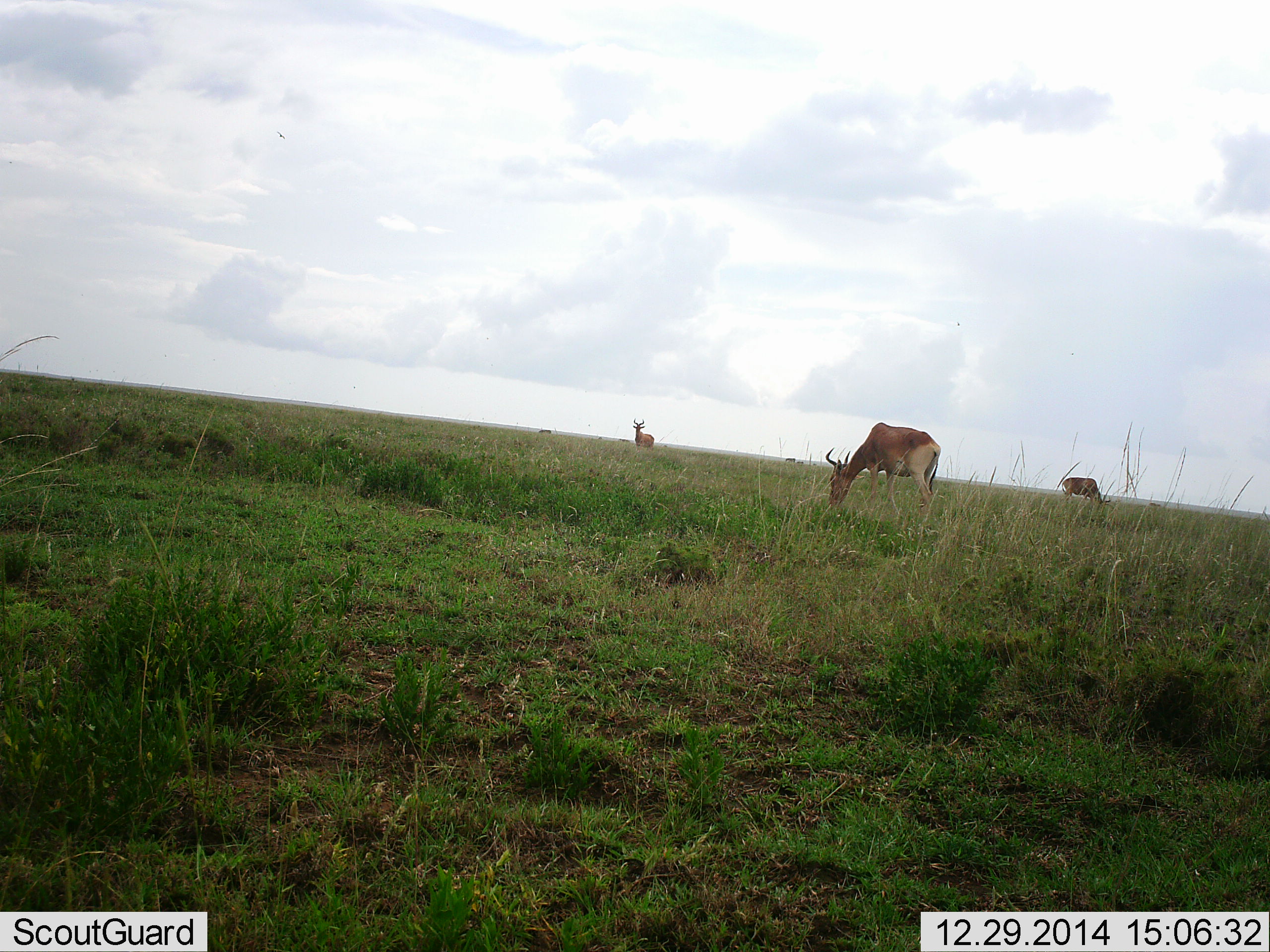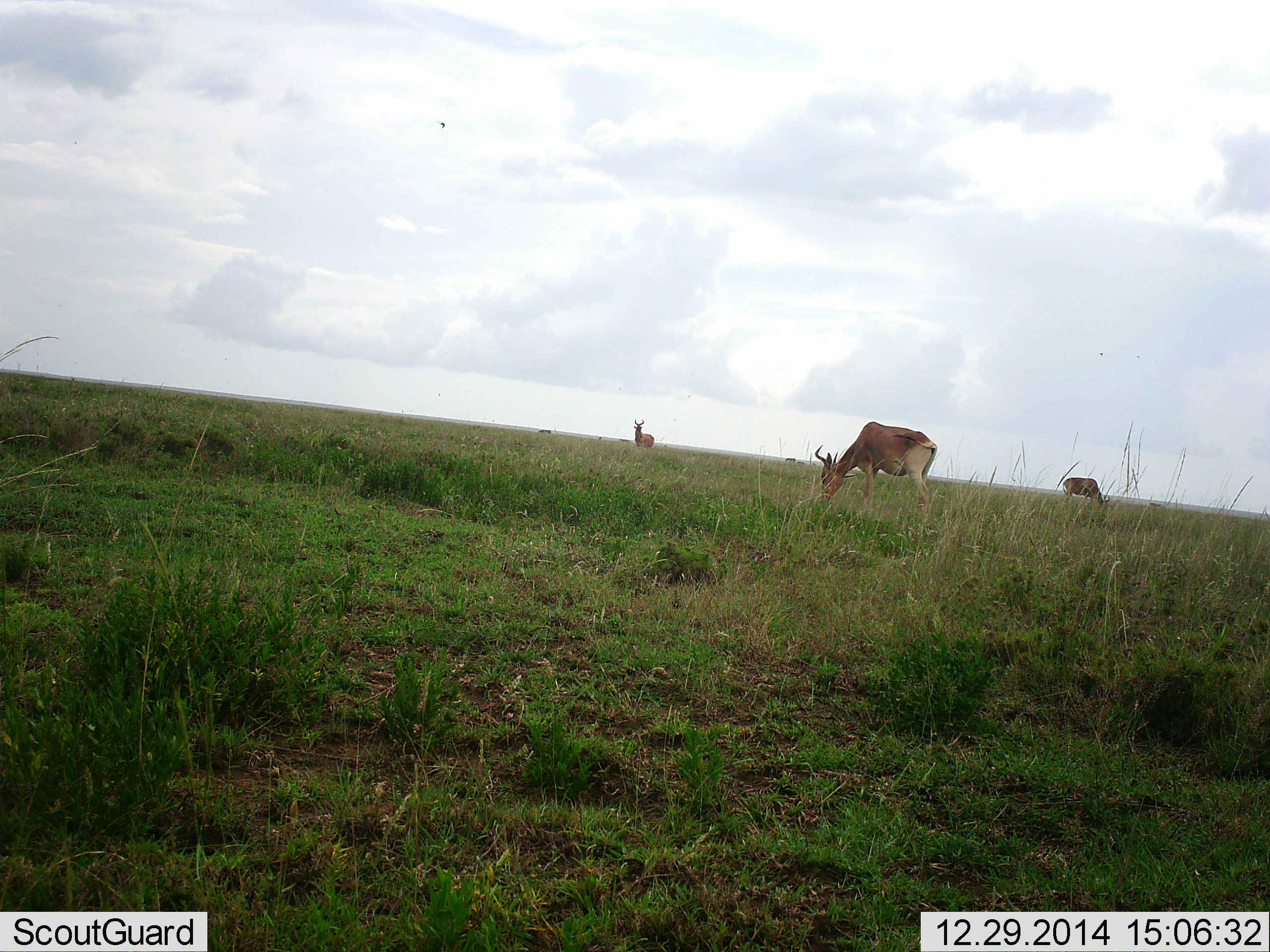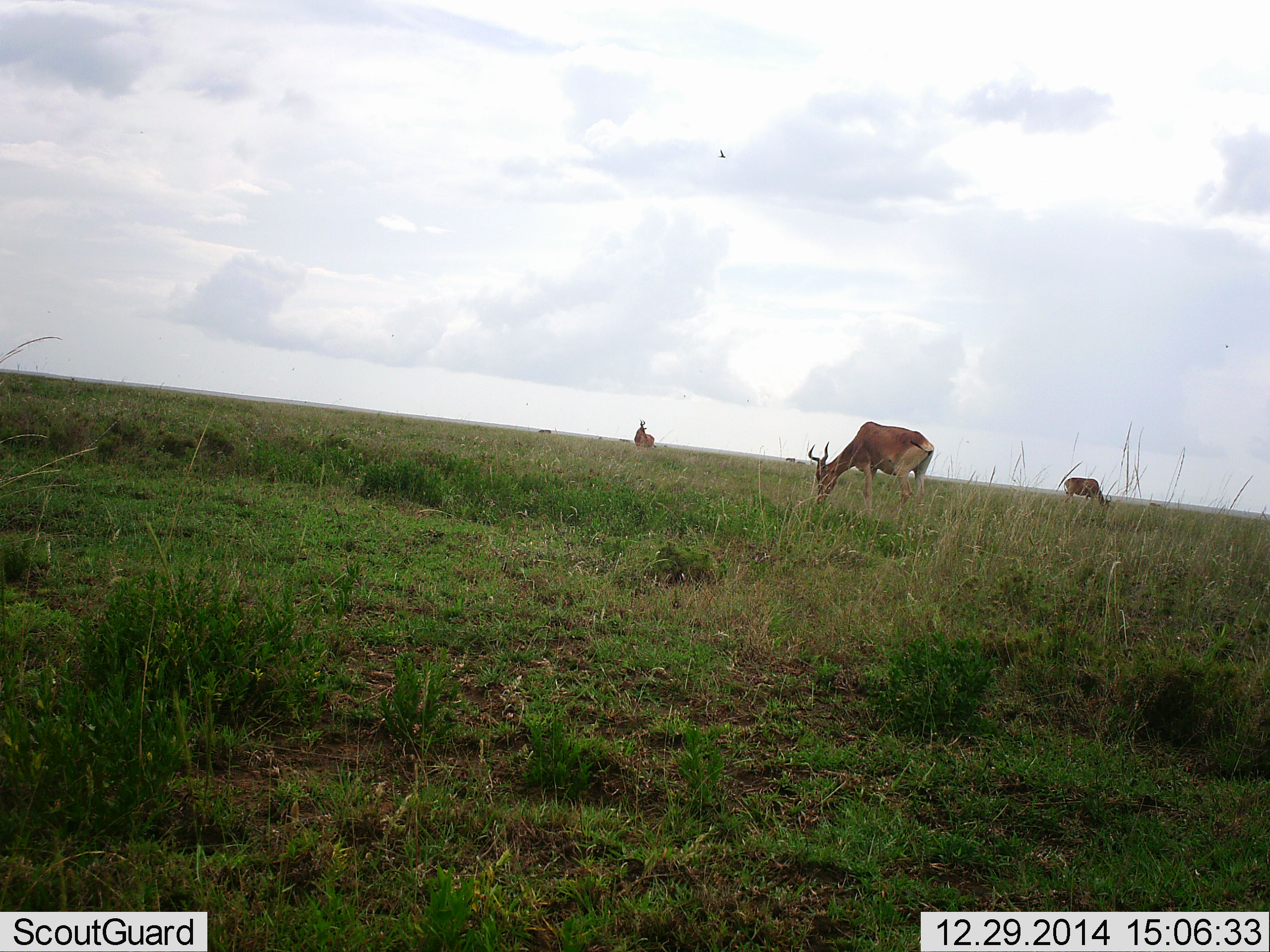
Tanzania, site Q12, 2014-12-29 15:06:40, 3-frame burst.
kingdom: Animalia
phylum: Chordata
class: Mammalia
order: Artiodactyla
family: Bovidae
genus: Alcelaphus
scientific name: Alcelaphus buselaphus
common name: hartebeest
Hartebeest (Alcelaphus buselaphus), count 3. Behavior (volunteer vote fractions): standing 70%, resting 0%, moving 0%, interacting 0%. Young present (vote fraction): 0%. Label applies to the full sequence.